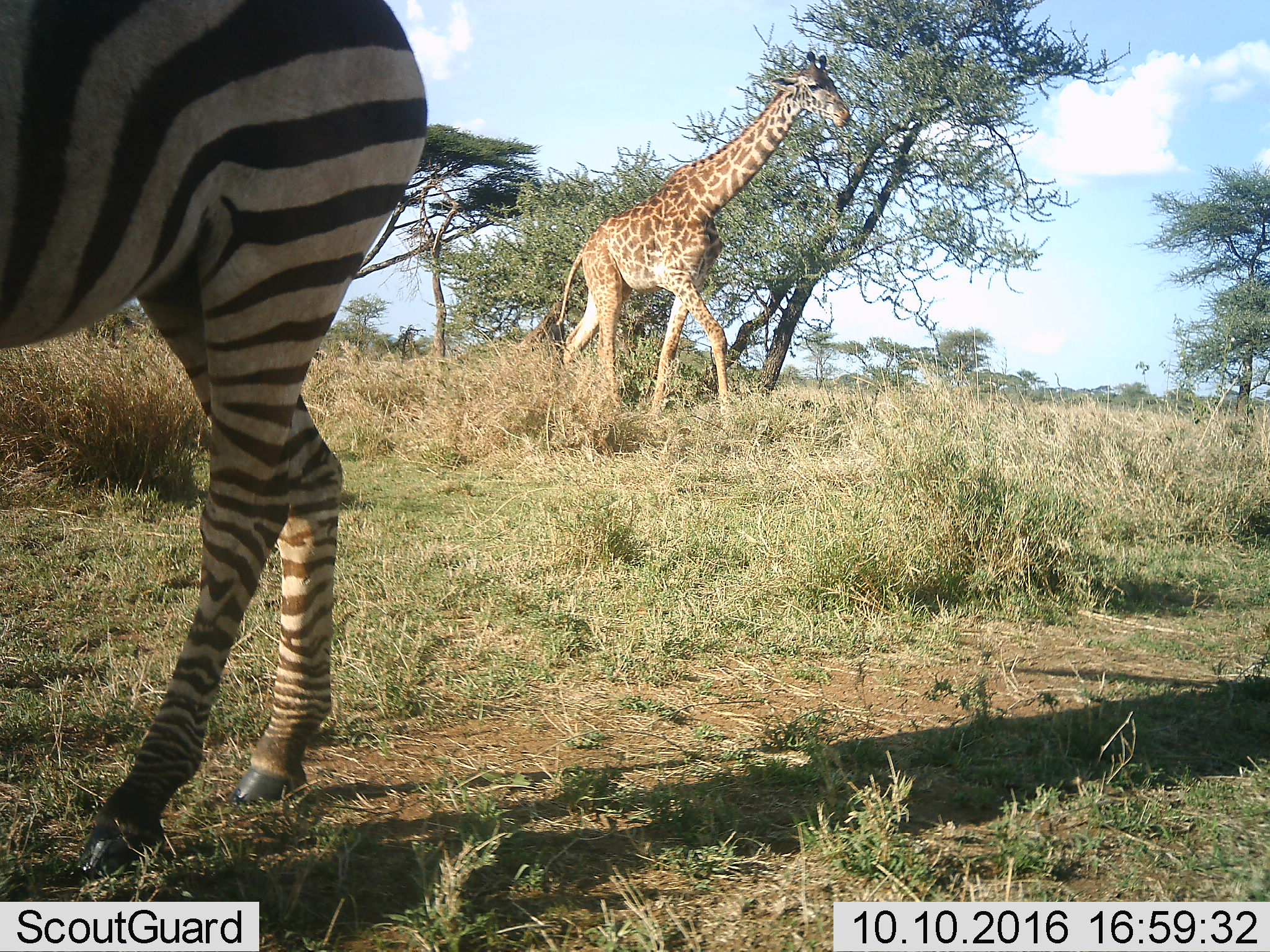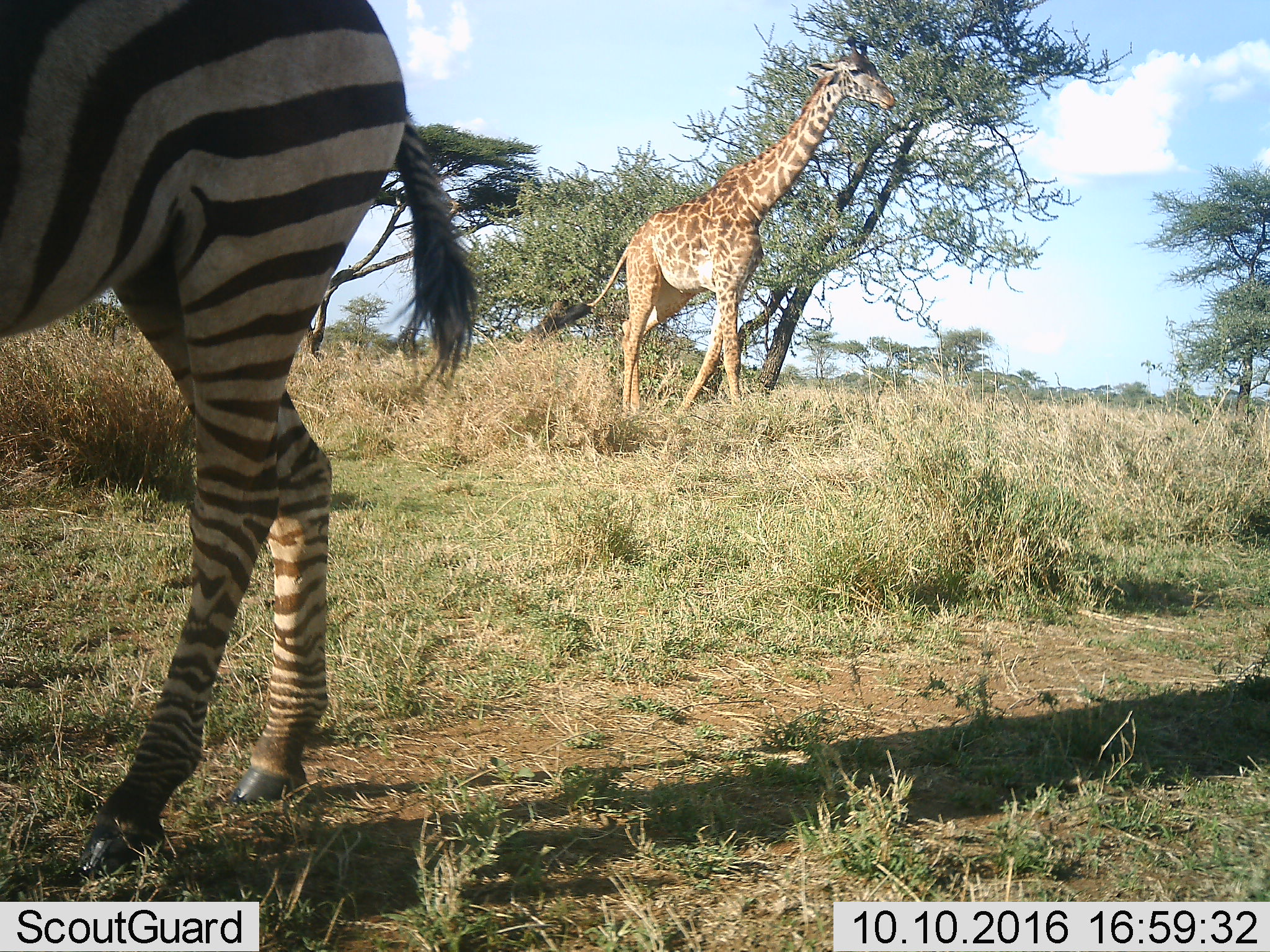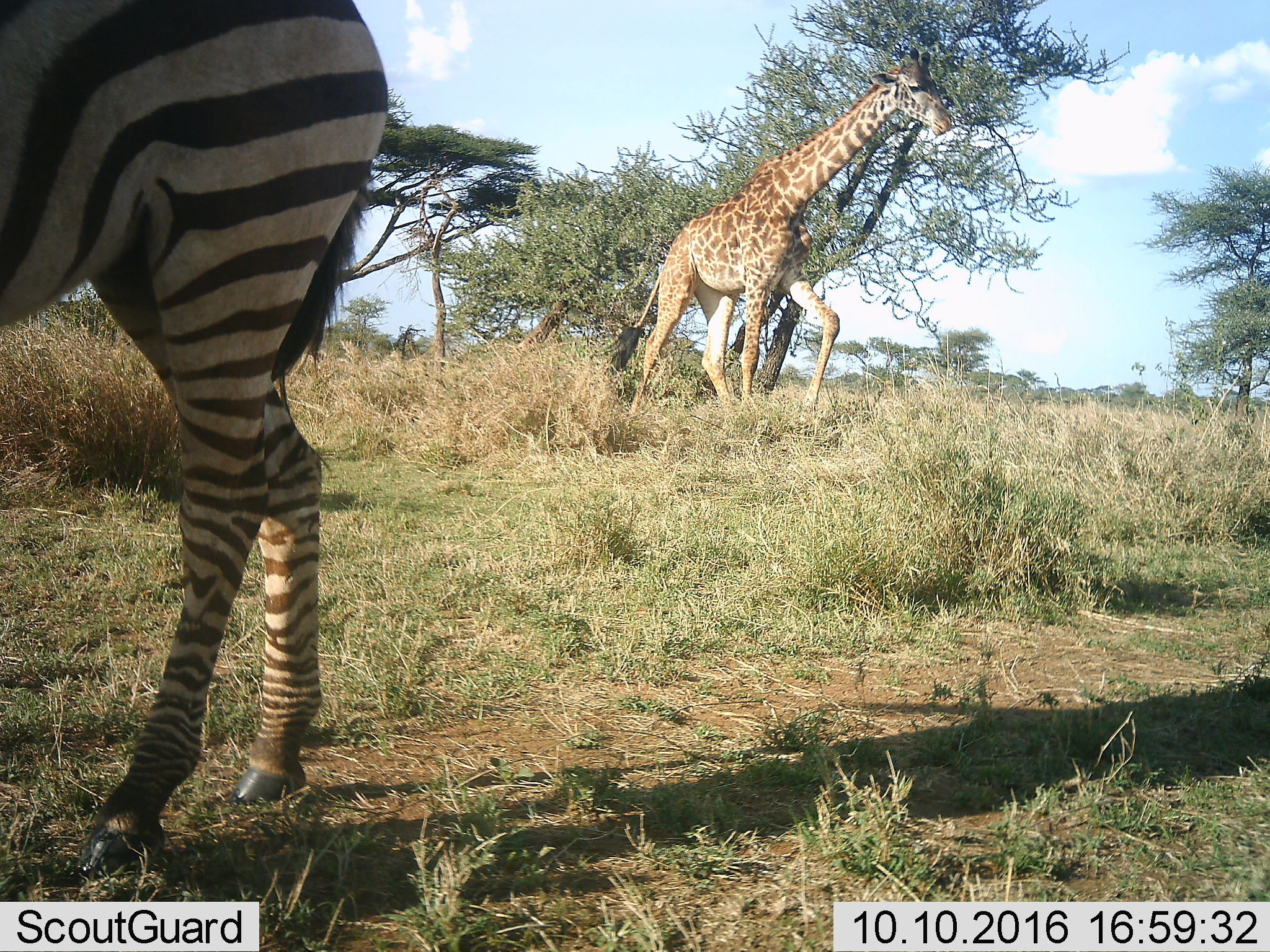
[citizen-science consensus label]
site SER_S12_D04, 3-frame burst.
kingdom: Animalia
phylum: Chordata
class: Mammalia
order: Artiodactyla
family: Giraffidae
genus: Giraffa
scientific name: Giraffa camelopardalis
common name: giraffe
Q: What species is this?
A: Giraffe (Giraffa camelopardalis).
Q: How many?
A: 1.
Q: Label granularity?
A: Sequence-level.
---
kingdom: Animalia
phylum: Chordata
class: Mammalia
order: Perissodactyla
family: Equidae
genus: Equus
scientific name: Equus quagga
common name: plains zebra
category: zebraplains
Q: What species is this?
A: Zebraplains (plains zebra) (Equus quagga).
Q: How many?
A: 1.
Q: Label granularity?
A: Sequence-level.